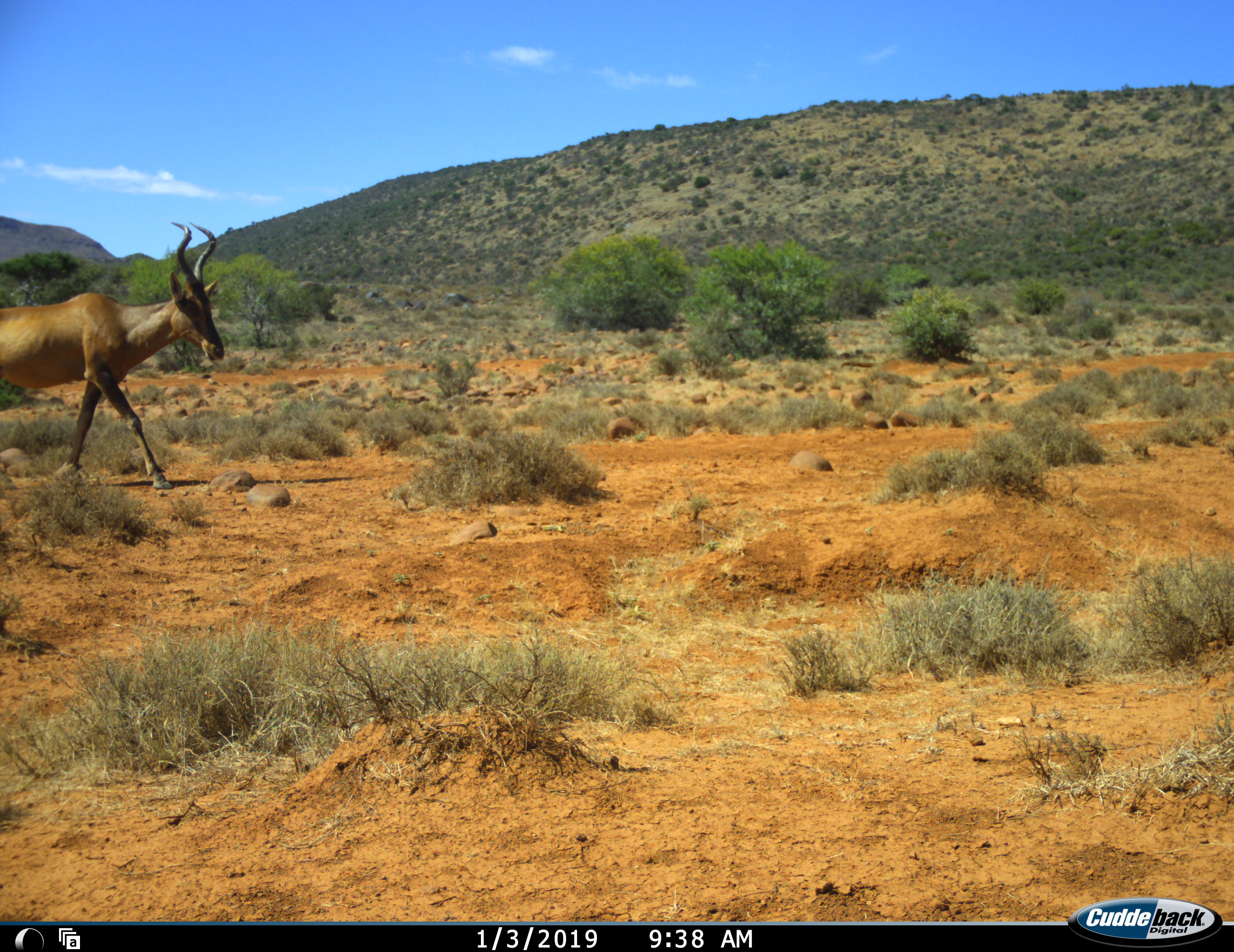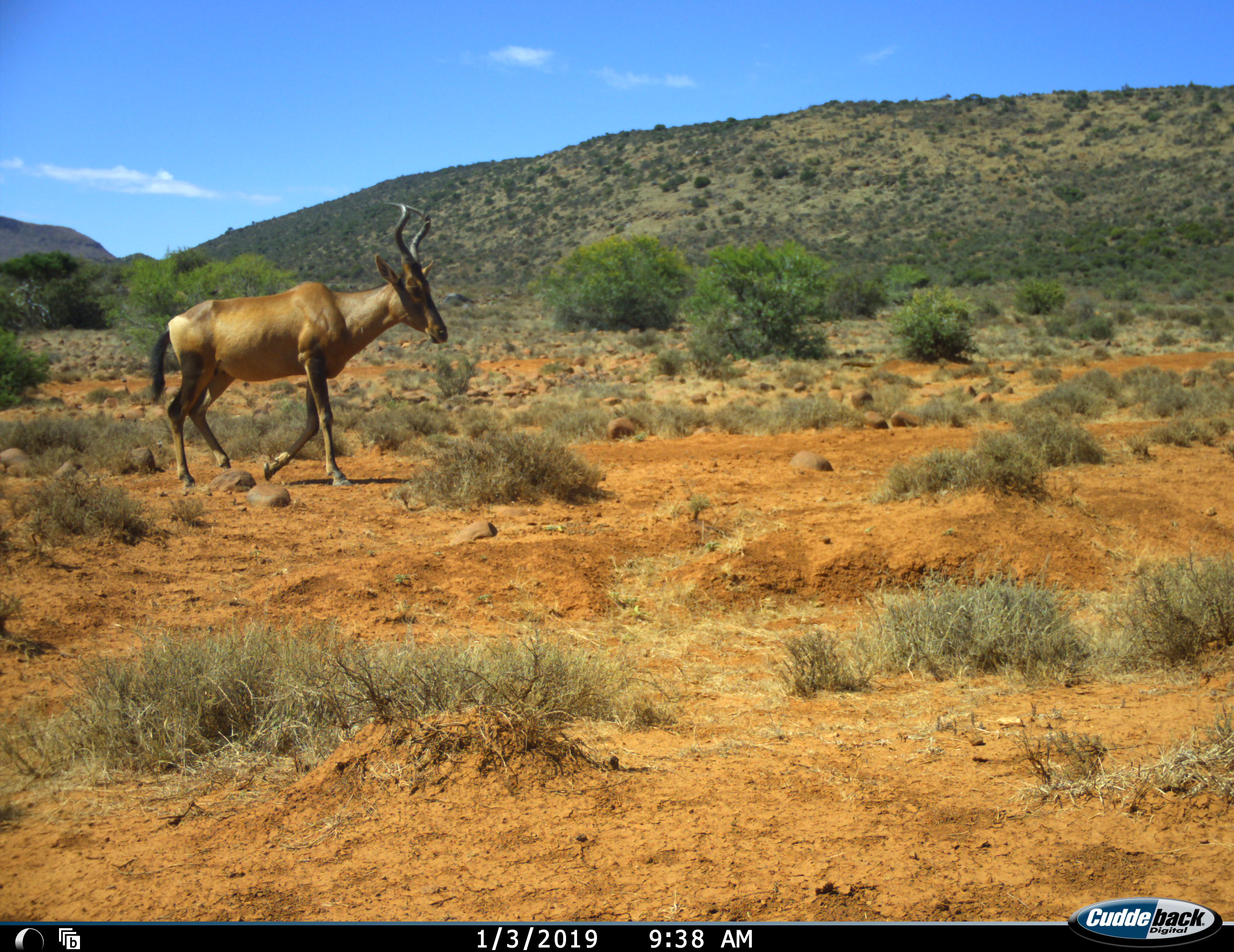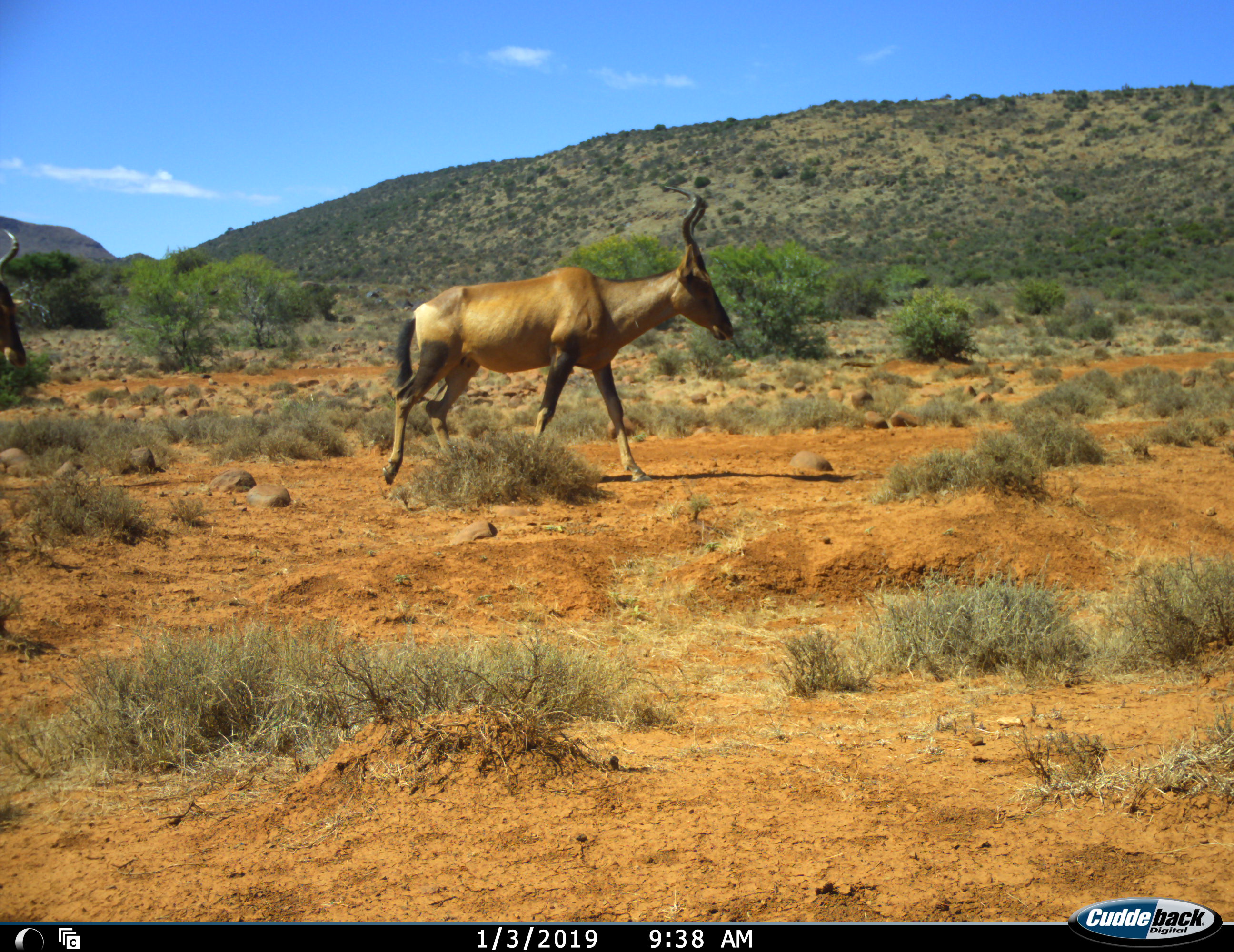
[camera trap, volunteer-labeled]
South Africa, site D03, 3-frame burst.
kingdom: Animalia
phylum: Chordata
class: Mammalia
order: Artiodactyla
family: Bovidae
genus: Alcelaphus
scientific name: Alcelaphus buselaphus caama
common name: red hartebeest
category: hartebeestred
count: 2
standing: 0%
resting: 0%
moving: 100%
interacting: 0%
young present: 0%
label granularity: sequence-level